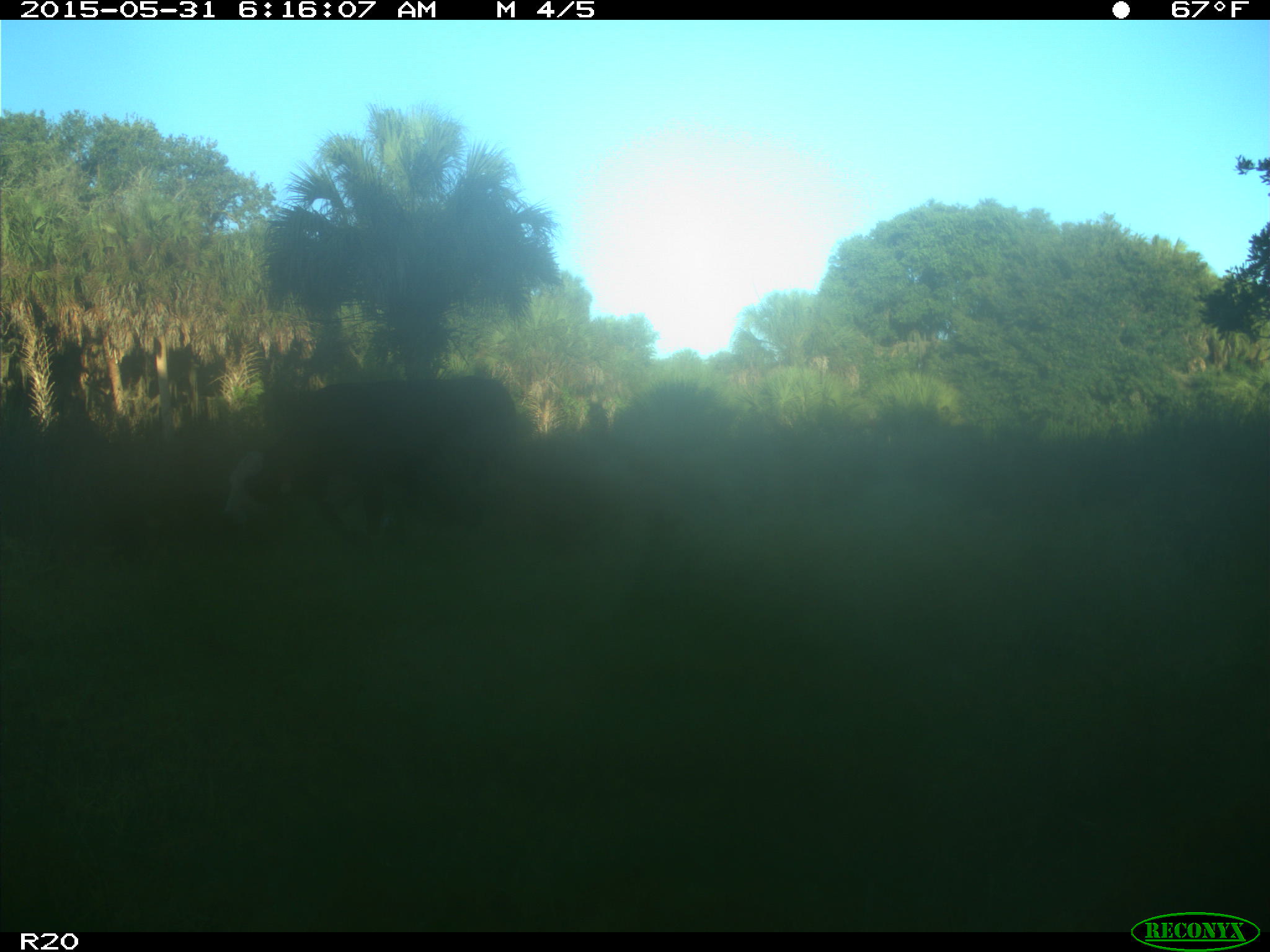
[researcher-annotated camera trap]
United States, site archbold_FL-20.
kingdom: Animalia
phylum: Chordata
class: Mammalia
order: Artiodactyla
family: Bovidae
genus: Bos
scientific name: Bos taurus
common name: domestic cow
Bos taurus (domestic cow).